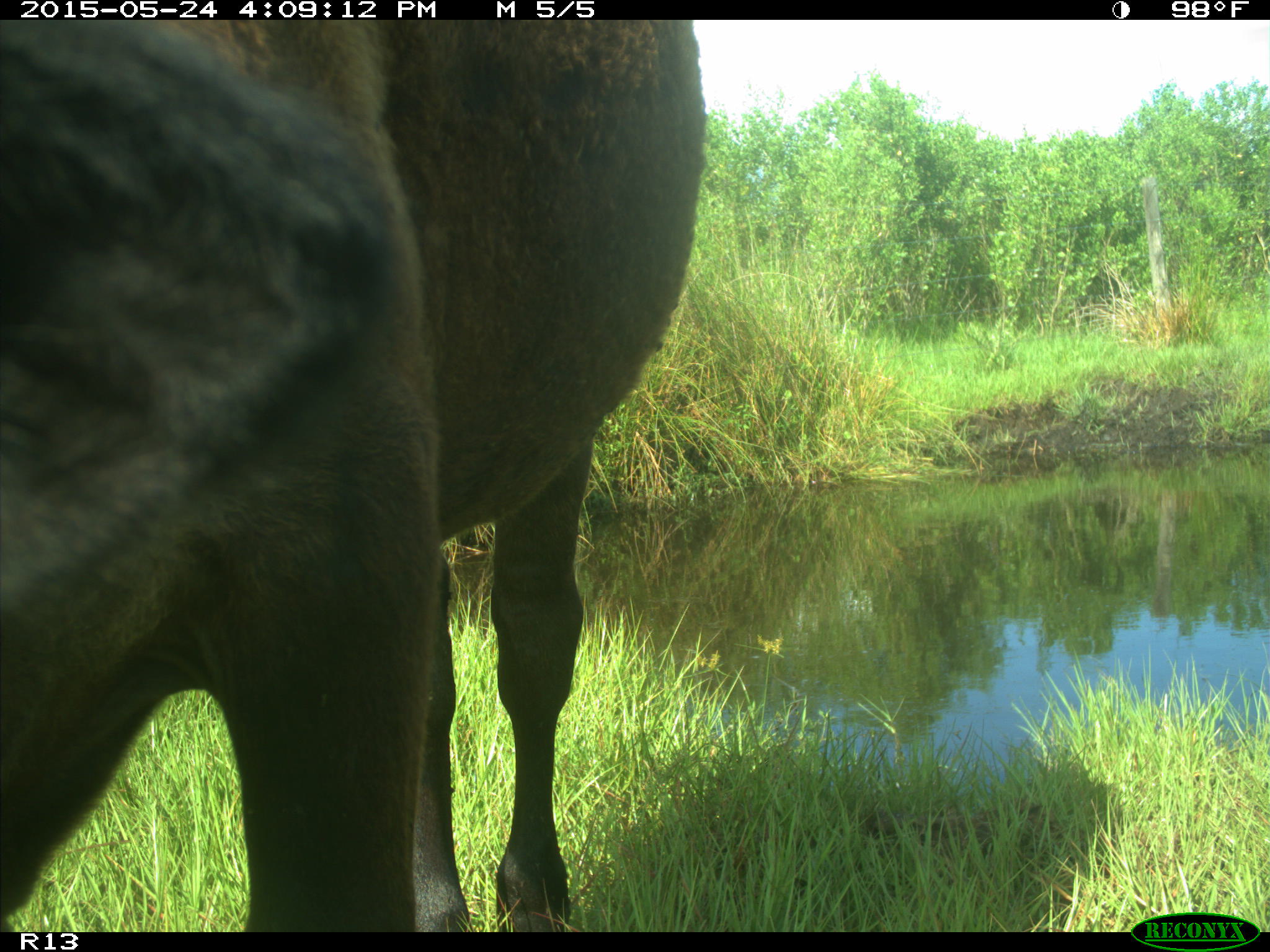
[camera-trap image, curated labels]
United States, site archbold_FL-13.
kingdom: Animalia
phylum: Chordata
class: Mammalia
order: Artiodactyla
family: Bovidae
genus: Bos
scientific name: Bos taurus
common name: domestic cow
Bos taurus (domestic cow).